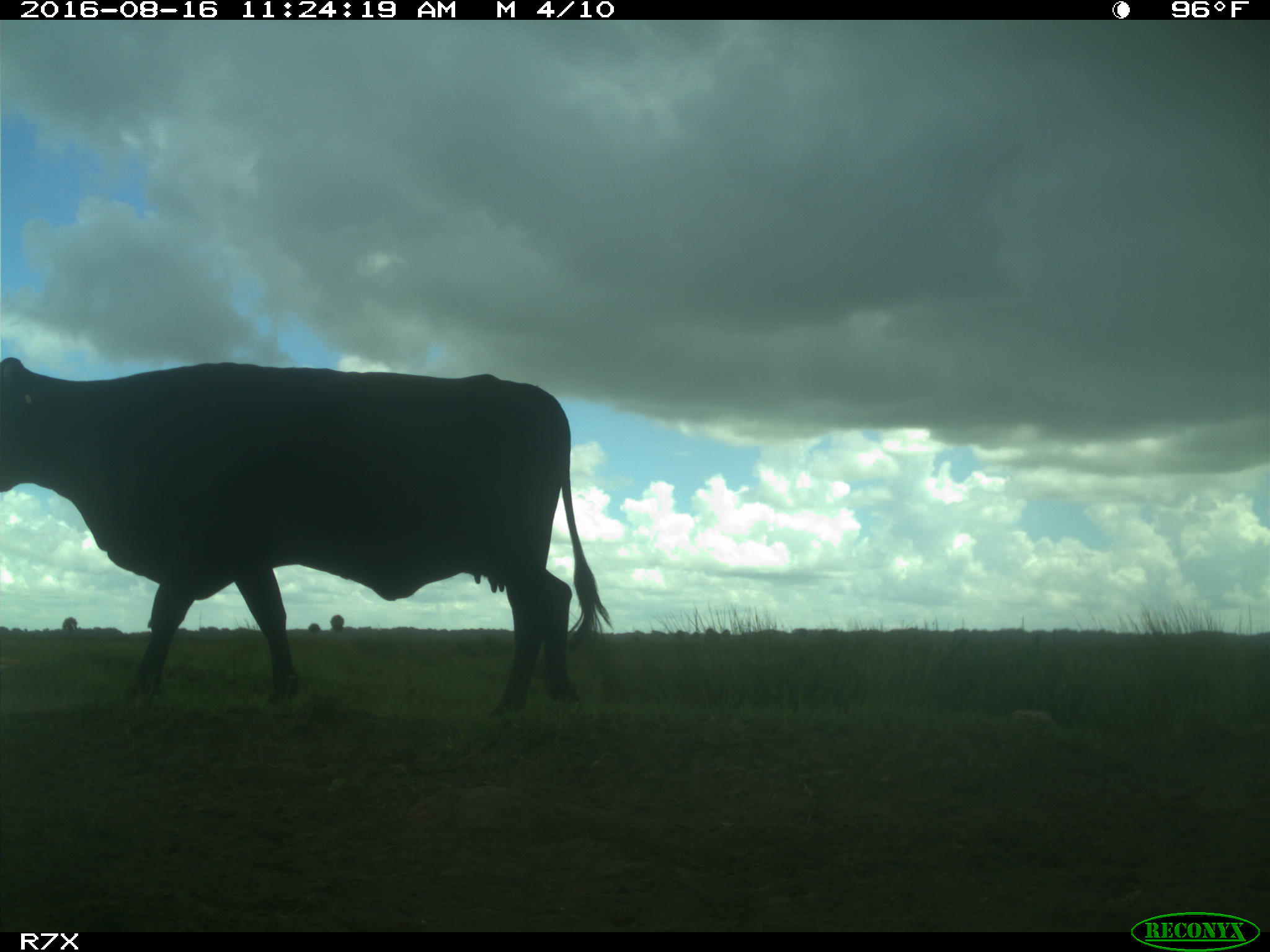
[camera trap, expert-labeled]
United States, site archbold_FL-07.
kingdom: Animalia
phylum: Chordata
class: Mammalia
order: Artiodactyla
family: Bovidae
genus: Bos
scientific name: Bos taurus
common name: domestic cow